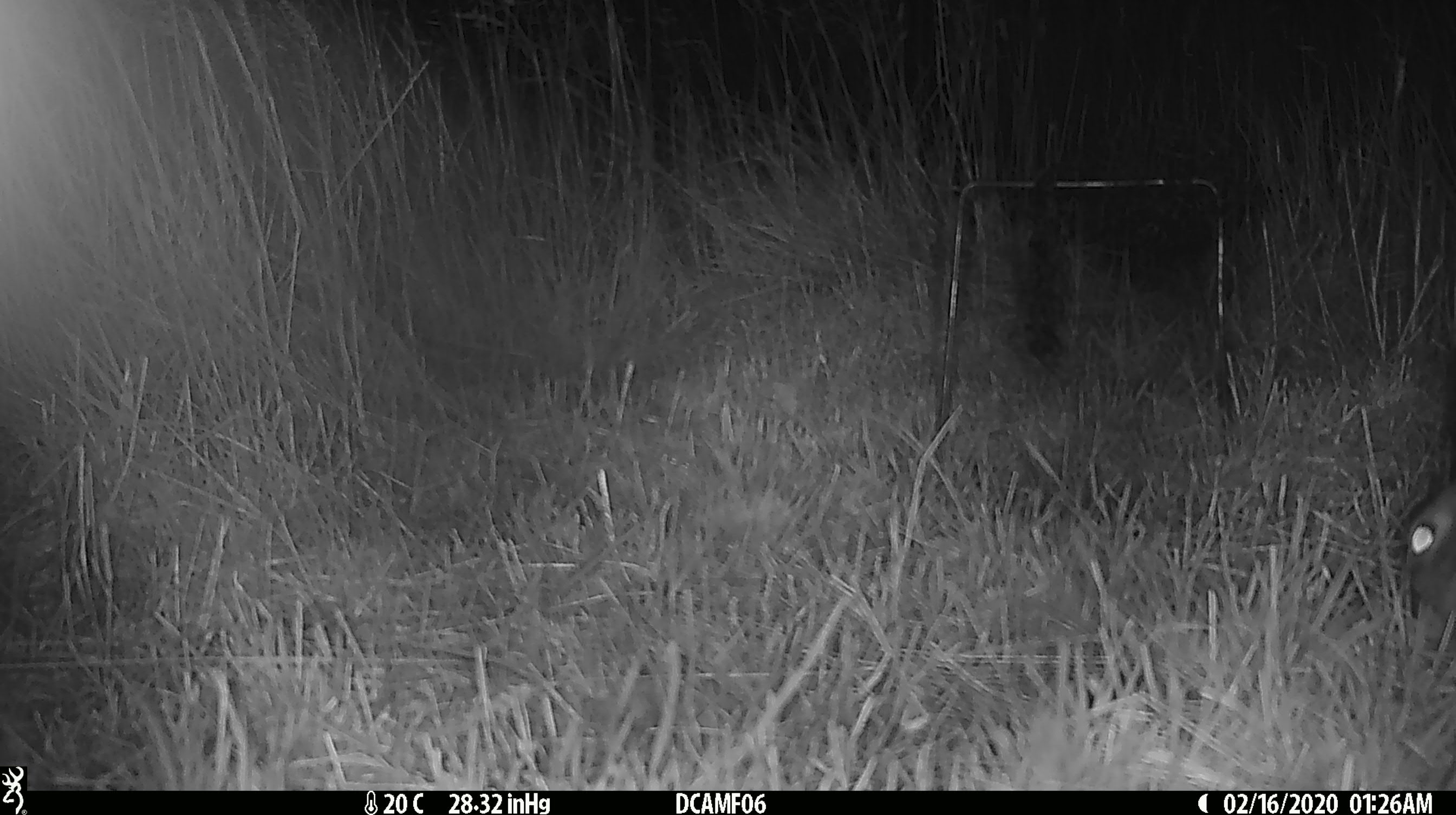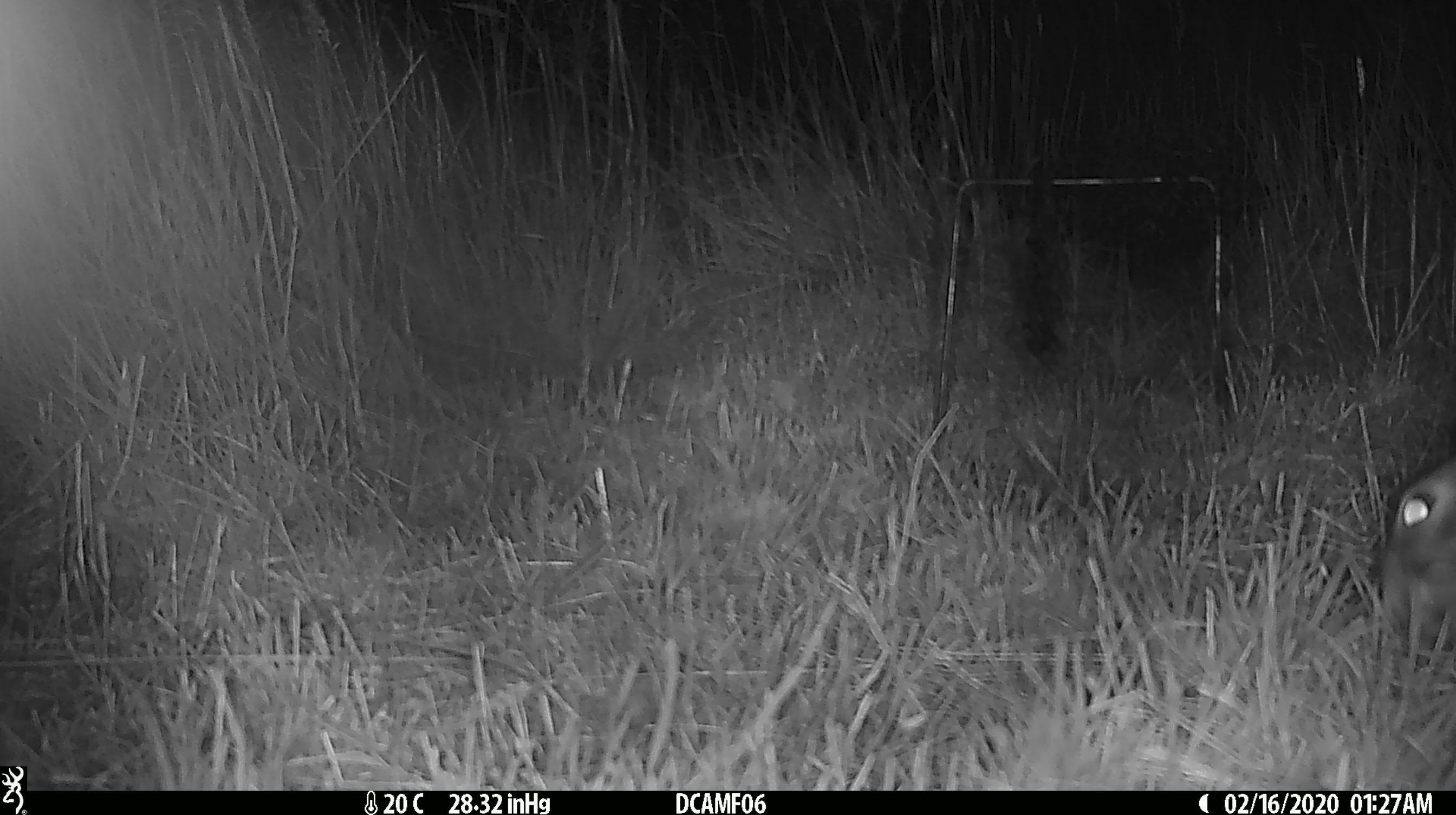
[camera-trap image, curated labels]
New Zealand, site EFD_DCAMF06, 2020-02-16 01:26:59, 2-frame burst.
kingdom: Animalia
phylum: Chordata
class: Mammalia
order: Lagomorpha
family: Leporidae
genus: Oryctolagus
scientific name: Oryctolagus cuniculus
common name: european rabbit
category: rabbit